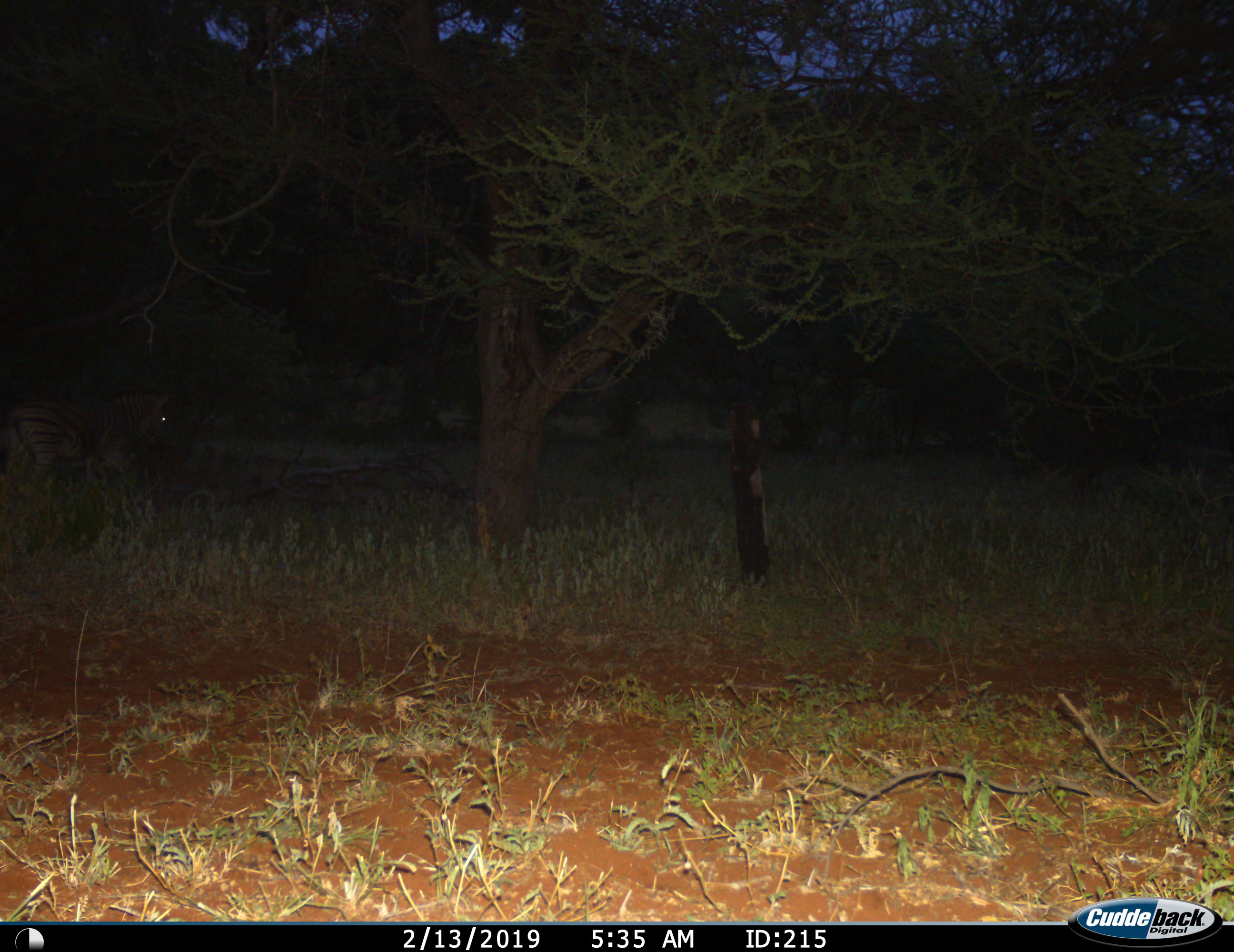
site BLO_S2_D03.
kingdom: Animalia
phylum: Chordata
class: Mammalia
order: Perissodactyla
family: Equidae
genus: Equus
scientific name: Equus quagga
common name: plains zebra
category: zebraplains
Zebraplains (plains zebra) (Equus quagga), count 1. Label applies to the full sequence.